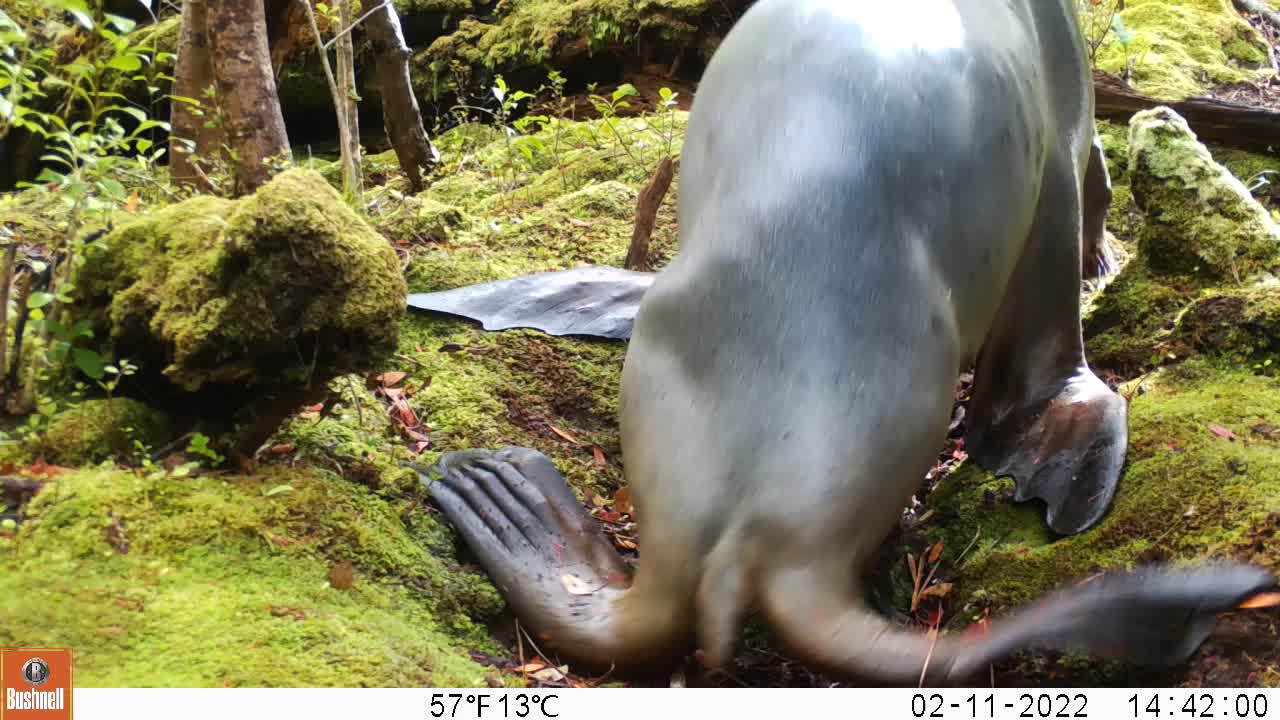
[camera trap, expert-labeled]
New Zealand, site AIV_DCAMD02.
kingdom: Animalia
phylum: Chordata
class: Mammalia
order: Carnivora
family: Otariidae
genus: Phocarctos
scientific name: Phocarctos hookeri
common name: new zealand sea lion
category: sealion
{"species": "sealion (new zealand sea lion) (Phocarctos hookeri)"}